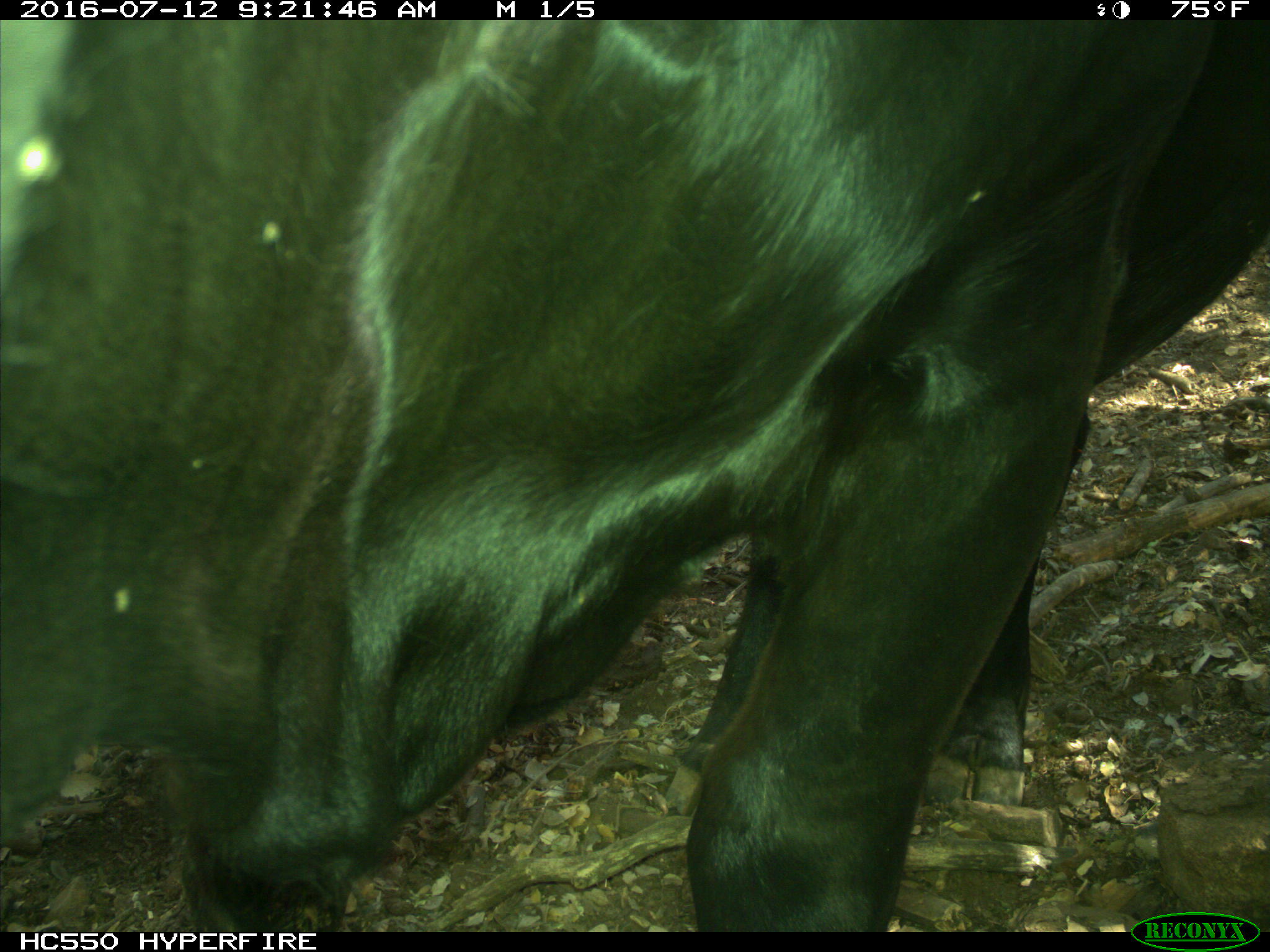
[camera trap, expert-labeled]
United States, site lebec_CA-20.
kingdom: Animalia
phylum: Chordata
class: Mammalia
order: Artiodactyla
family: Bovidae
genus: Bos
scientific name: Bos taurus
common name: domestic cow